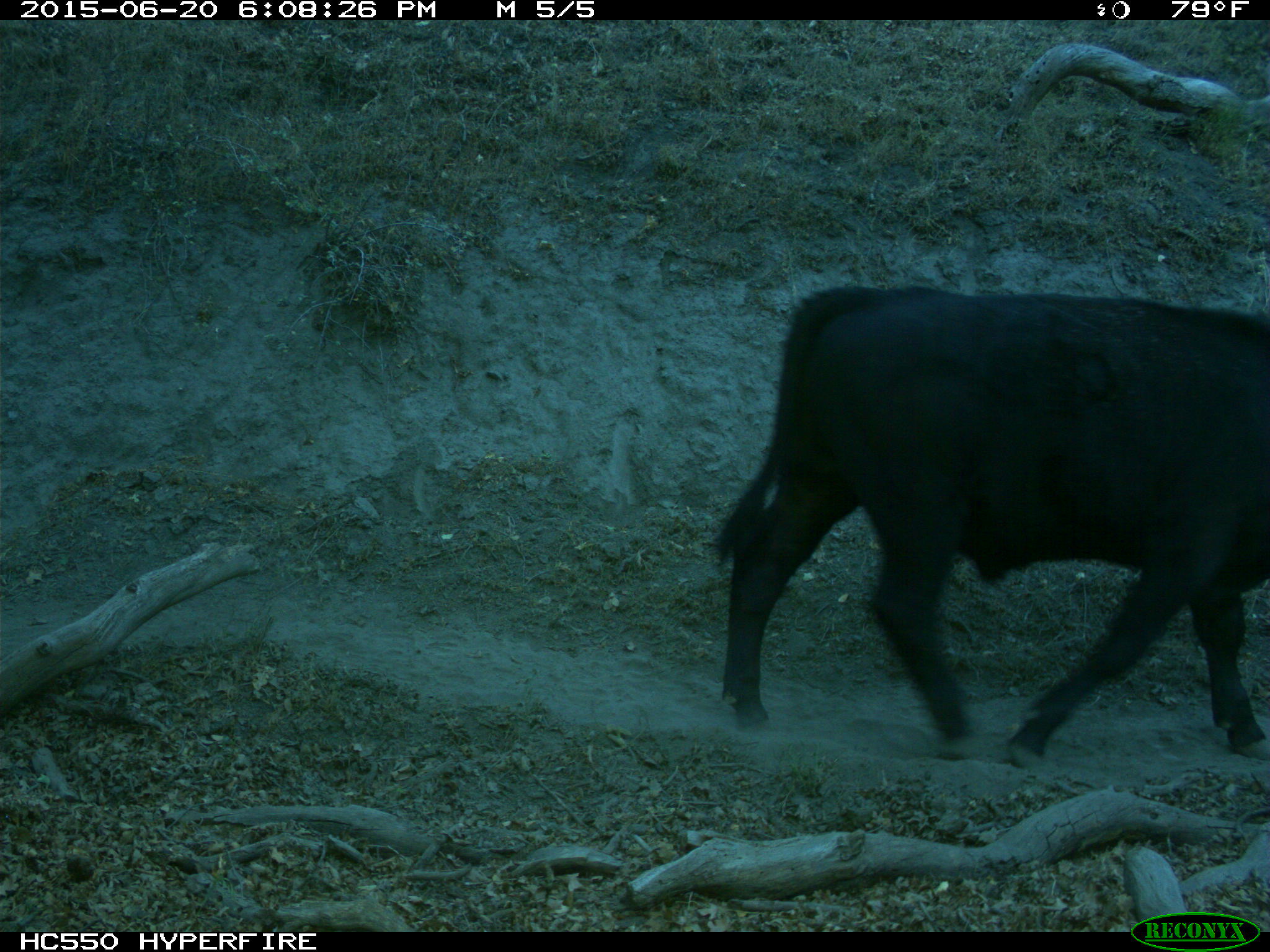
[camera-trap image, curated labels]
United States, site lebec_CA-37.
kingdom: Animalia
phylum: Chordata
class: Mammalia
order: Artiodactyla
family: Bovidae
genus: Bos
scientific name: Bos taurus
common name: domestic cow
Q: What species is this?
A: Bos taurus (domestic cow).